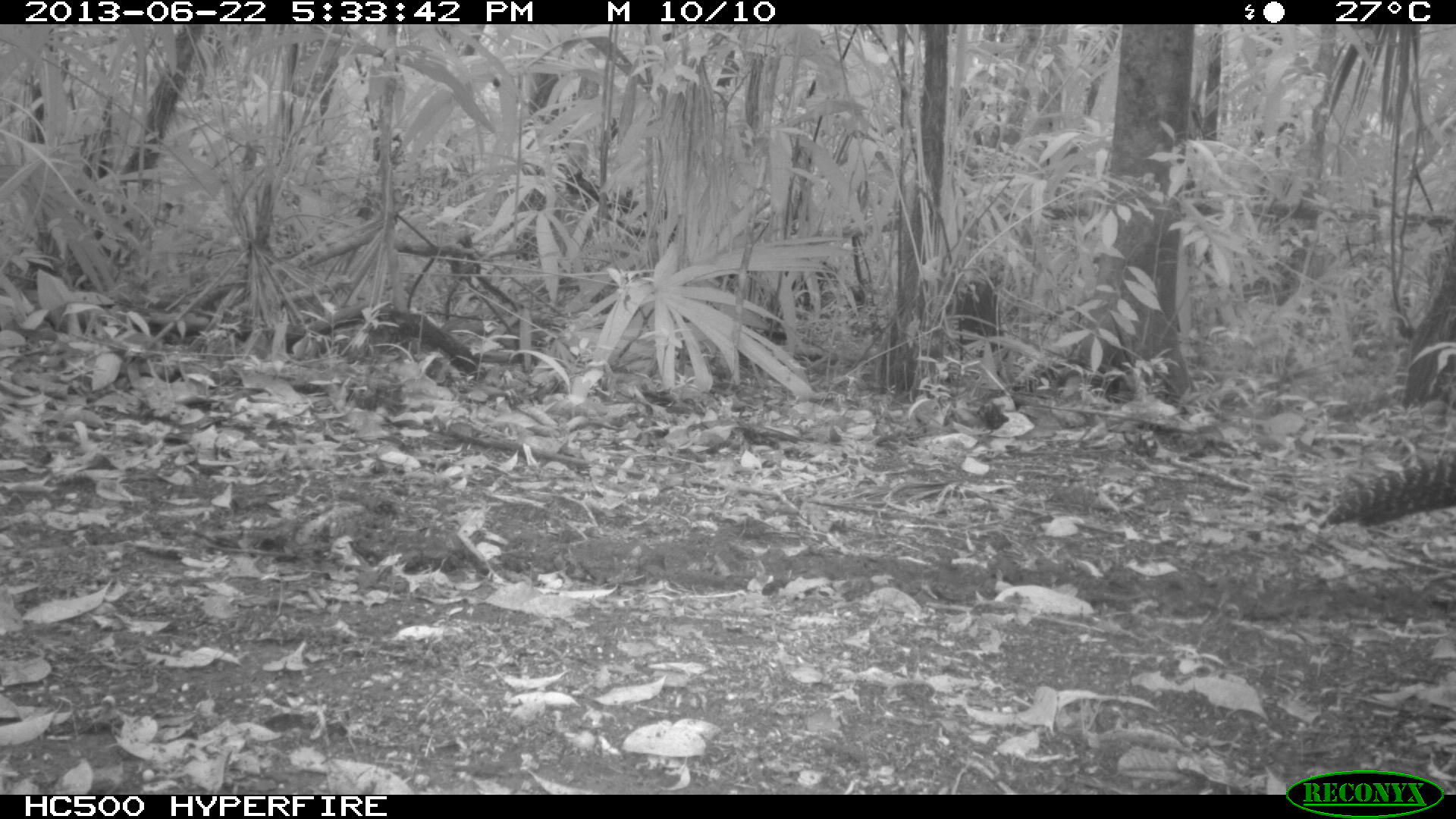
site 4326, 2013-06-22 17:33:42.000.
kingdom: Animalia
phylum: Chordata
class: Aves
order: Galliformes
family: Cracidae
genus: Crax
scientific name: Crax rubra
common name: great curassow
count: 1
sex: female